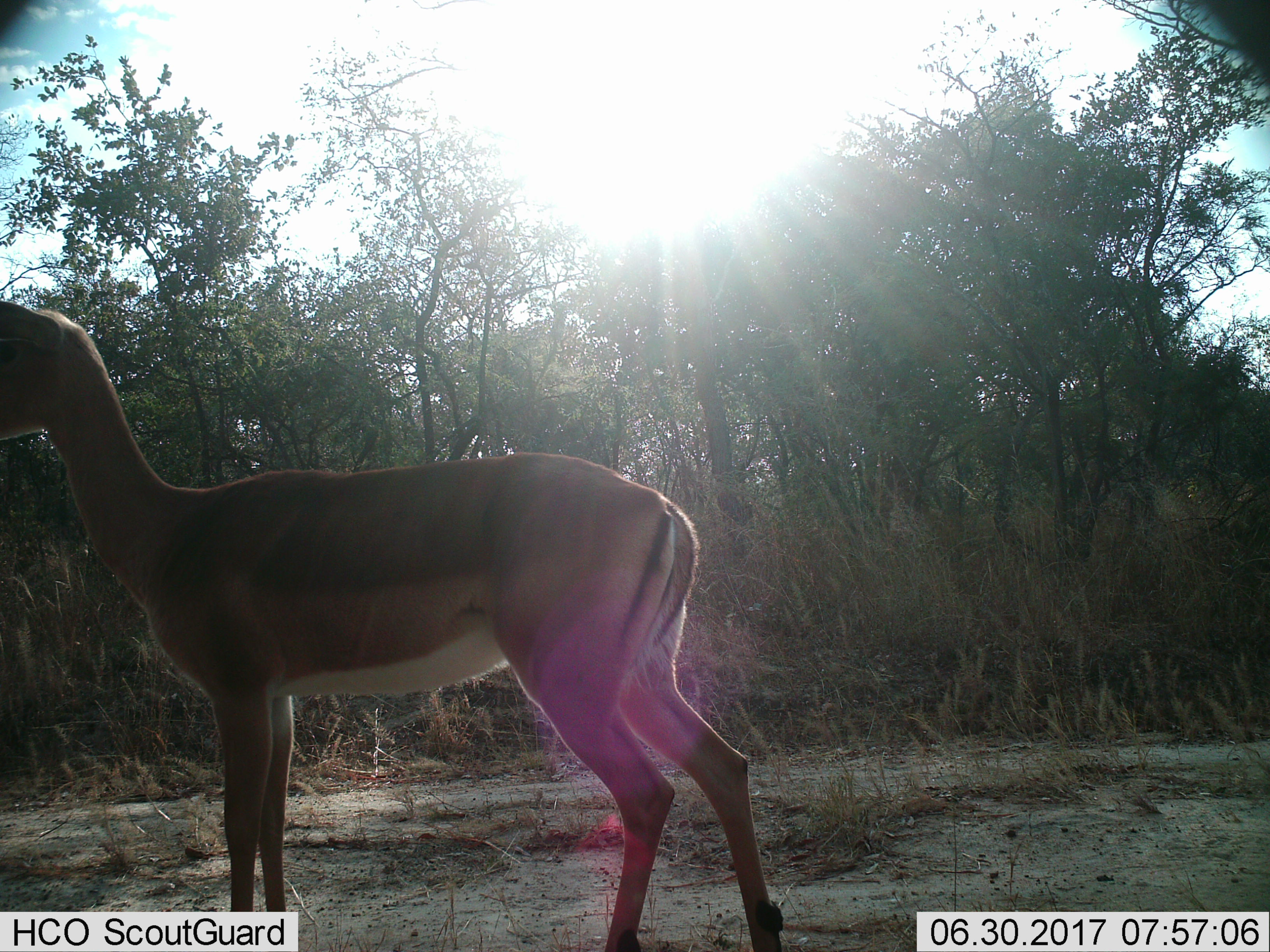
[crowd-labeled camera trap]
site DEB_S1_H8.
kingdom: Animalia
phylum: Chordata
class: Mammalia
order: Artiodactyla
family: Bovidae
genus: Aepyceros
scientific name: Aepyceros melampus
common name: impala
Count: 1.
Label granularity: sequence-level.